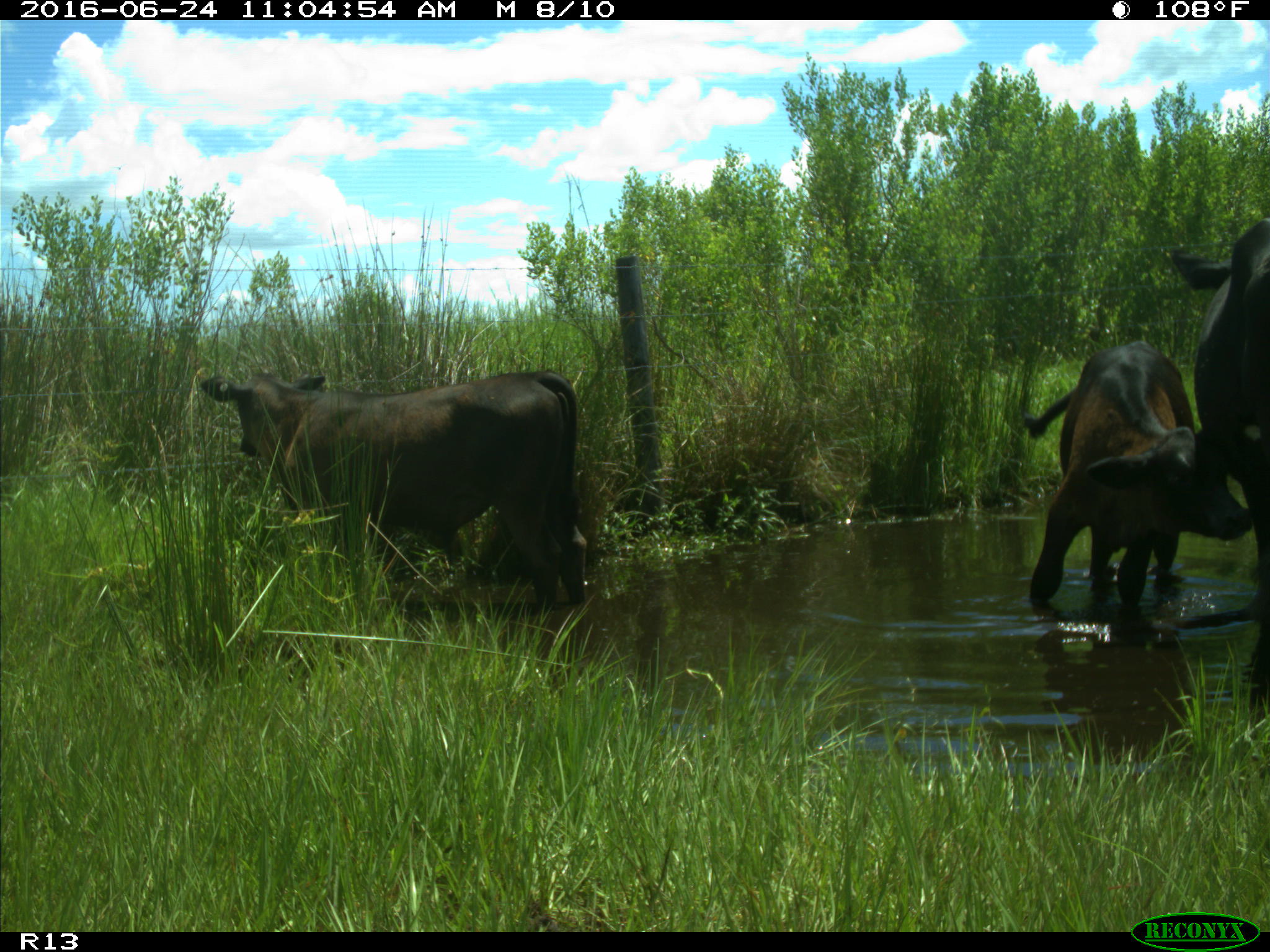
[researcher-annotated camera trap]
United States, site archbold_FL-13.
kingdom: Animalia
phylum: Chordata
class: Mammalia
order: Artiodactyla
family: Bovidae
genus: Bos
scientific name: Bos taurus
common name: domestic cow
Bos taurus (domestic cow).